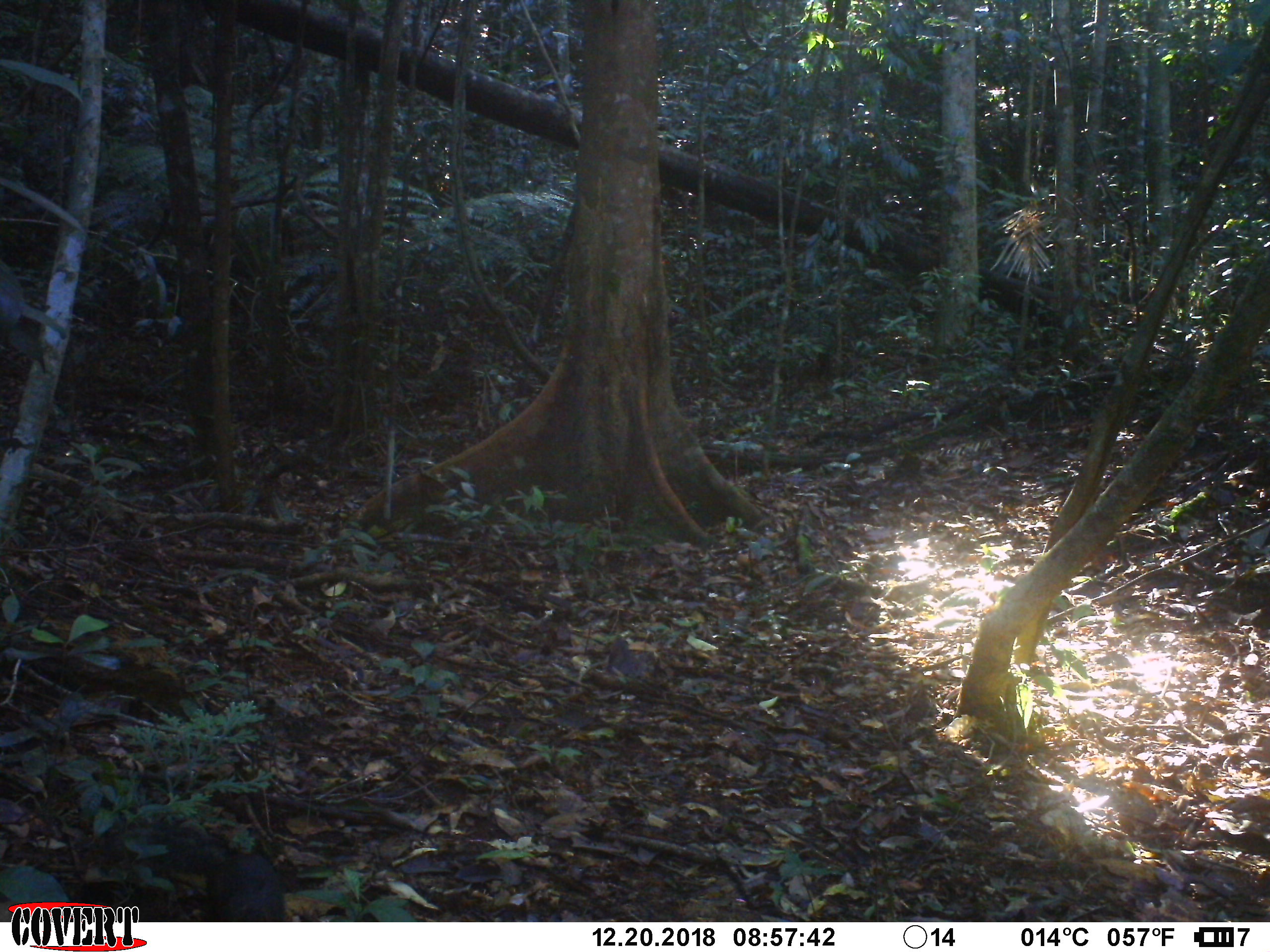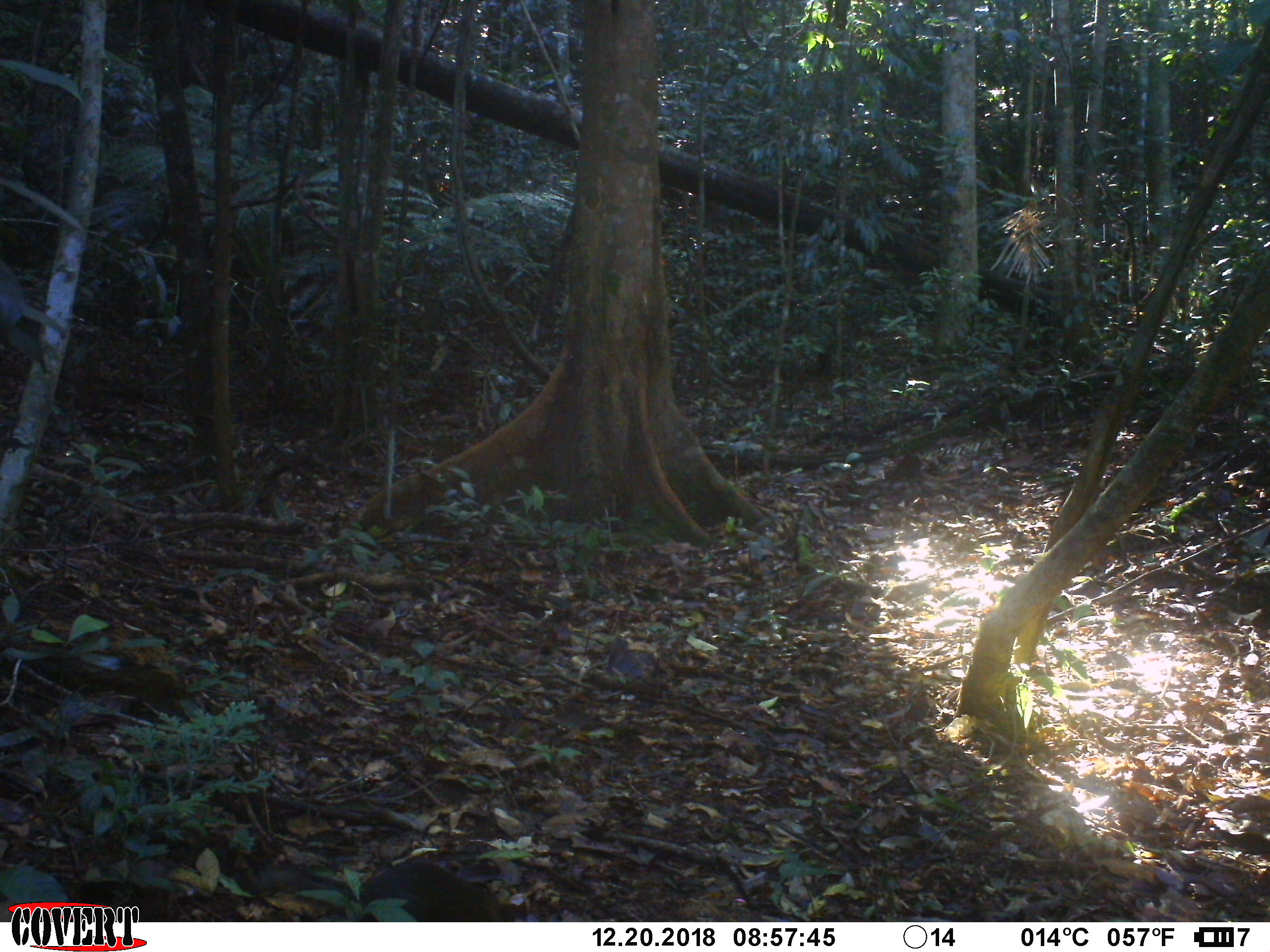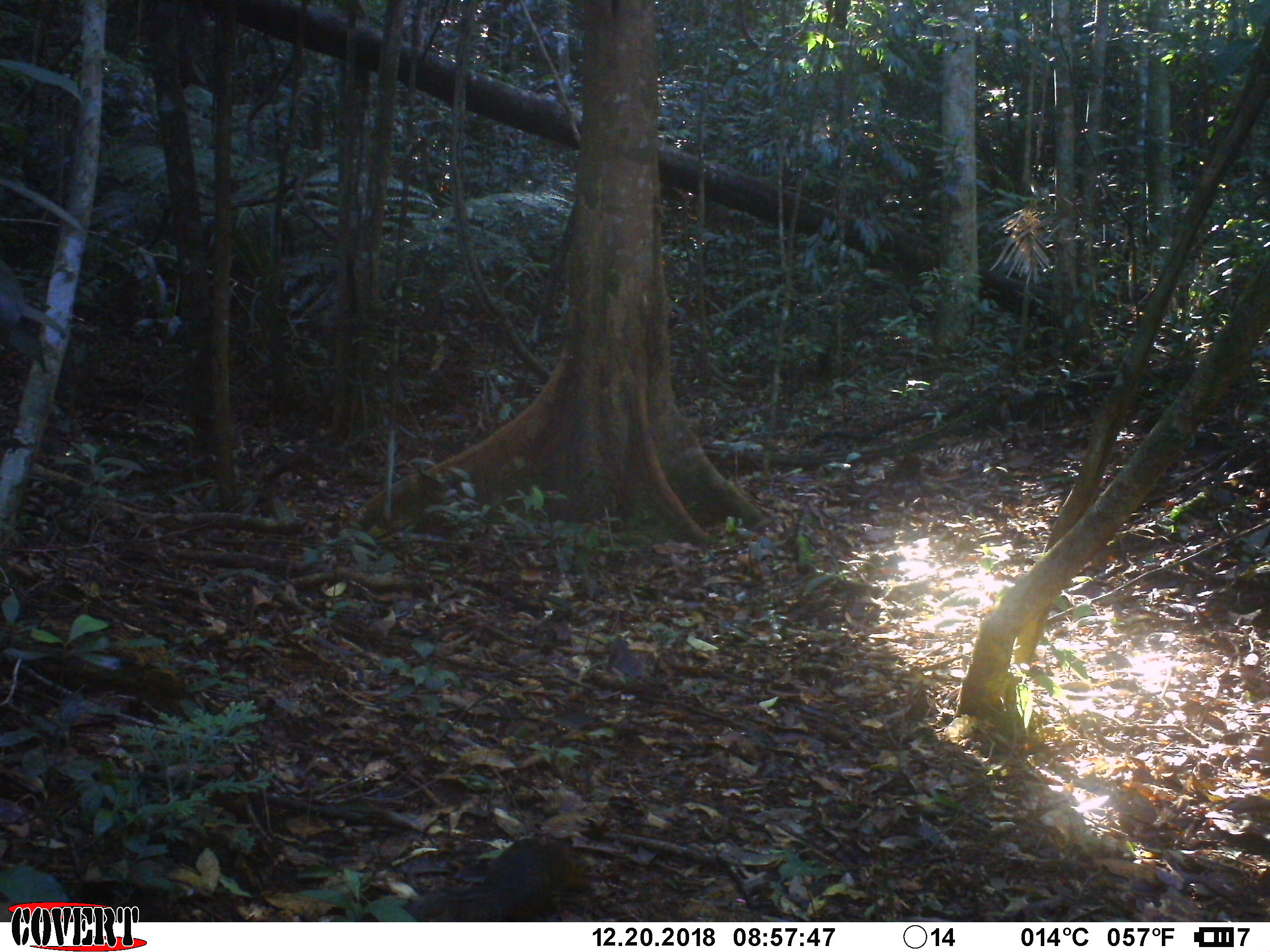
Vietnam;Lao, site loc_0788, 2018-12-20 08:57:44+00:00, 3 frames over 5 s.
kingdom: Animalia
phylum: Chordata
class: Mammalia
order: Rodentia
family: Sciuridae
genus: Dremomys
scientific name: Dremomys rufigenis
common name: red-cheeked squirrel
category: red cheeked squirrel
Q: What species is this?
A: Red cheeked squirrel (red-cheeked squirrel) (Dremomys rufigenis).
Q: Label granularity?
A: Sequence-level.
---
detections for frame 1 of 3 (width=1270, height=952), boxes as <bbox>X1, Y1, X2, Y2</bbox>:
red cheeked squirrel: <bbox>66, 816, 289, 922</bbox>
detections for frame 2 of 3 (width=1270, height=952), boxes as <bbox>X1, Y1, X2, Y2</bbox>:
red cheeked squirrel: <bbox>241, 857, 511, 922</bbox>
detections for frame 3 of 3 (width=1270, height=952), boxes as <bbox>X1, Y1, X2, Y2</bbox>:
red cheeked squirrel: <bbox>401, 835, 606, 921</bbox>